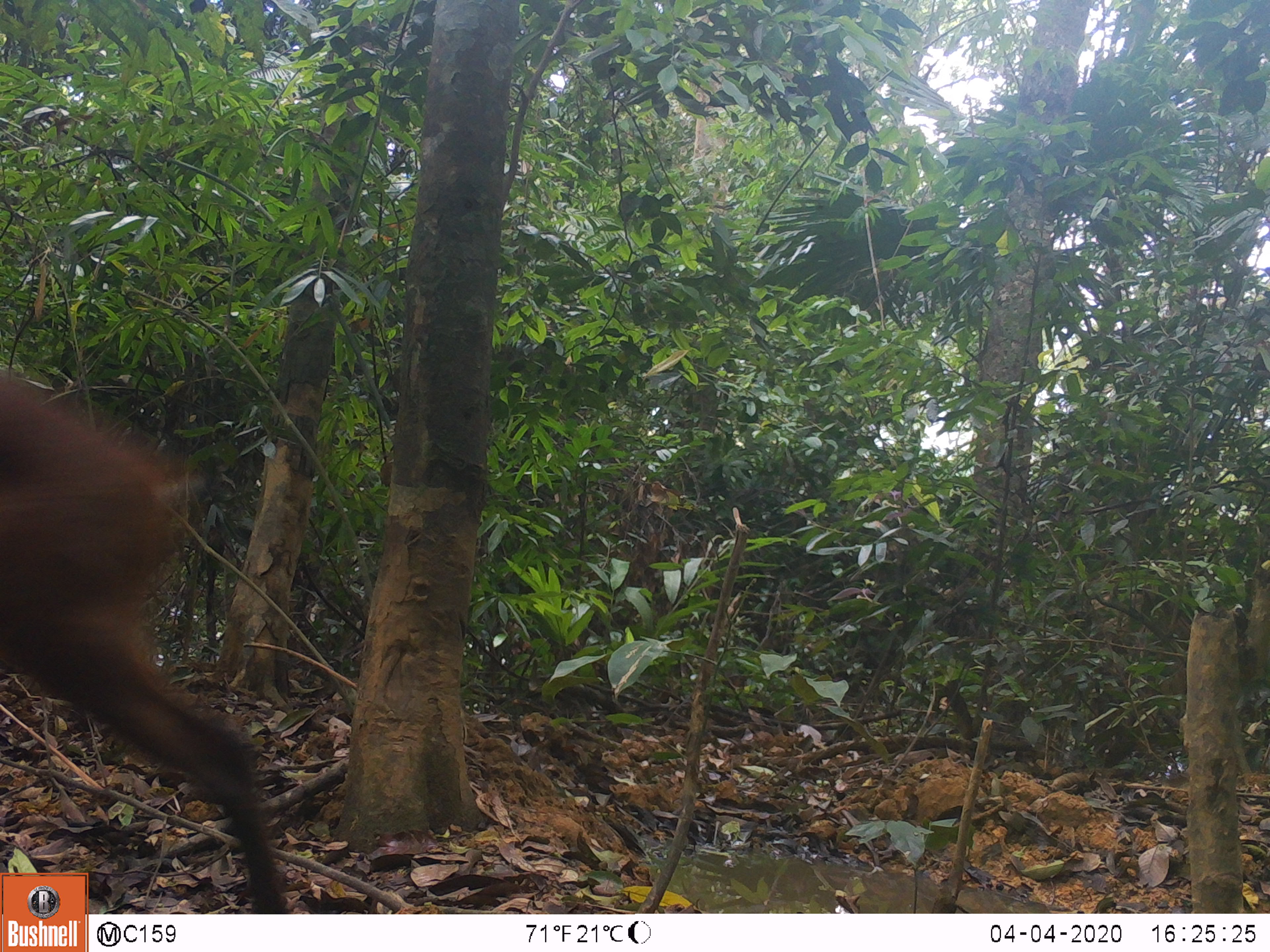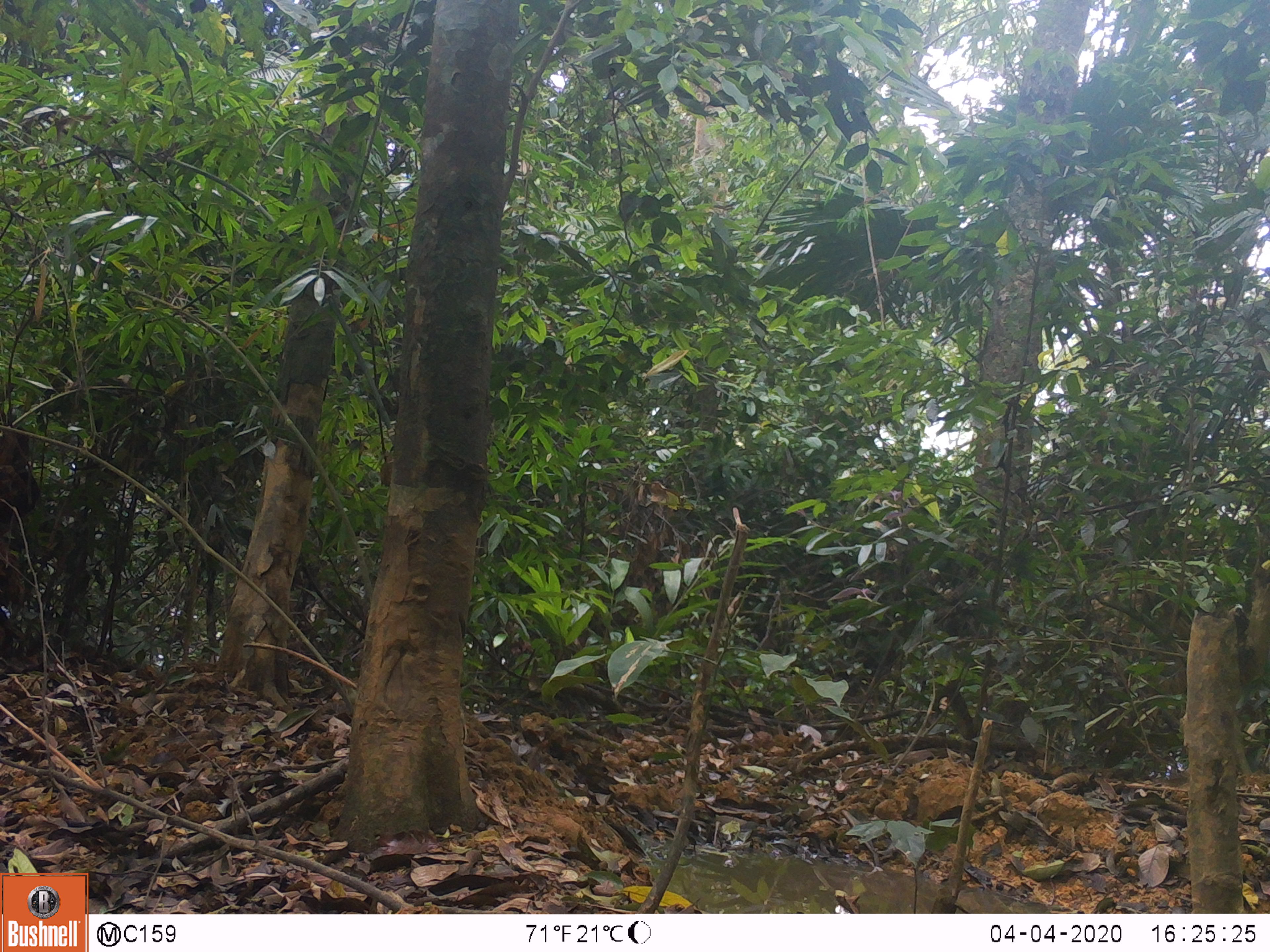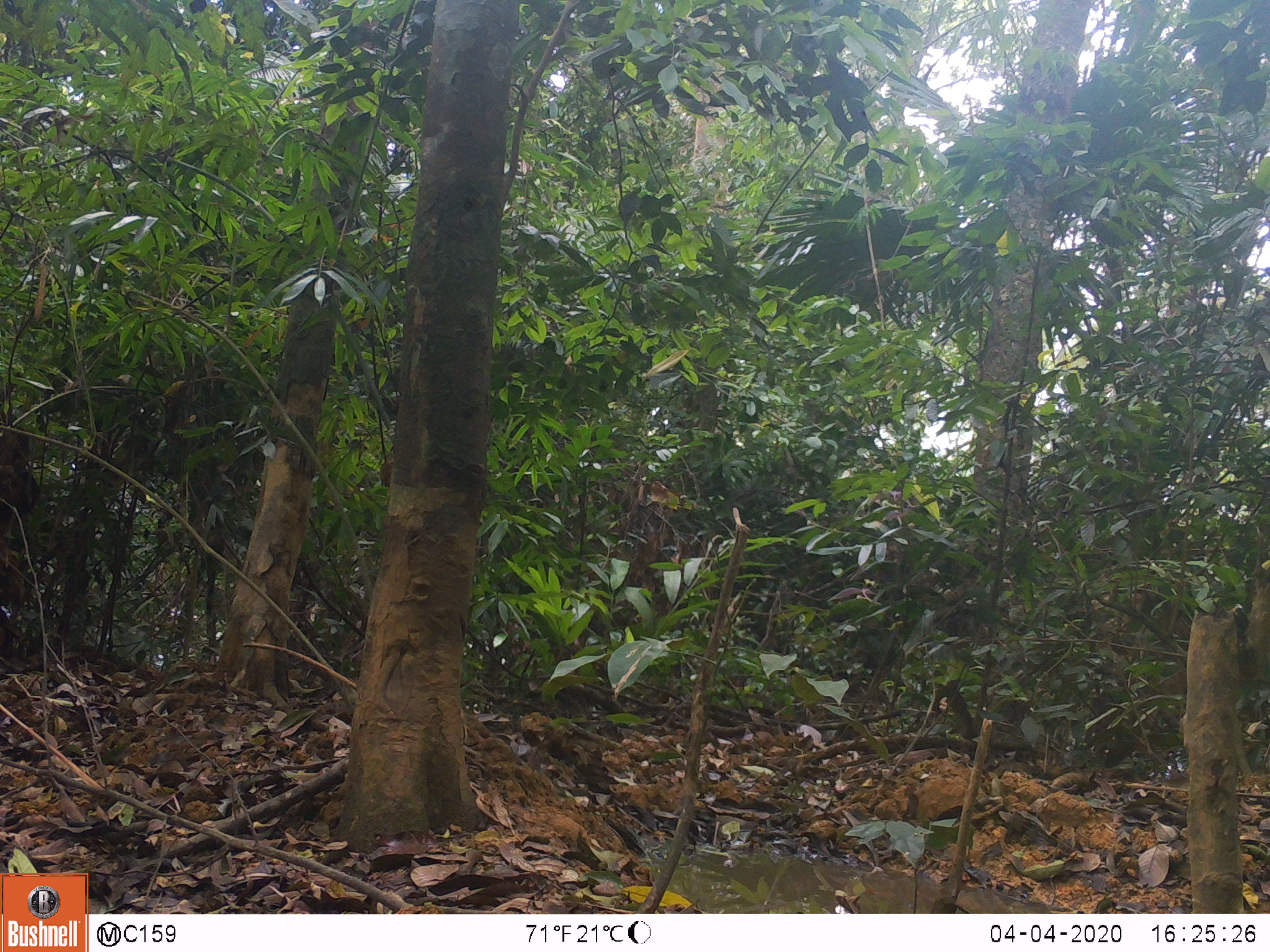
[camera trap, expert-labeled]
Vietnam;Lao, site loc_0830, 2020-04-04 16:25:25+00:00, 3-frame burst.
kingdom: Animalia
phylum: Chordata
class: Mammalia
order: Artiodactyla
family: Cervidae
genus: Muntiacus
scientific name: Muntiacus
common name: muntjacs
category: unidentified muntjac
Unidentified muntjac (muntjacs) (Muntiacus). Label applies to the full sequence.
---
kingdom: Animalia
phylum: Chordata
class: Mammalia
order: Artiodactyla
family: Cervidae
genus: Muntiacus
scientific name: Muntiacus muntjak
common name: red muntjac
Red muntjac (Muntiacus muntjak). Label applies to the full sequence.